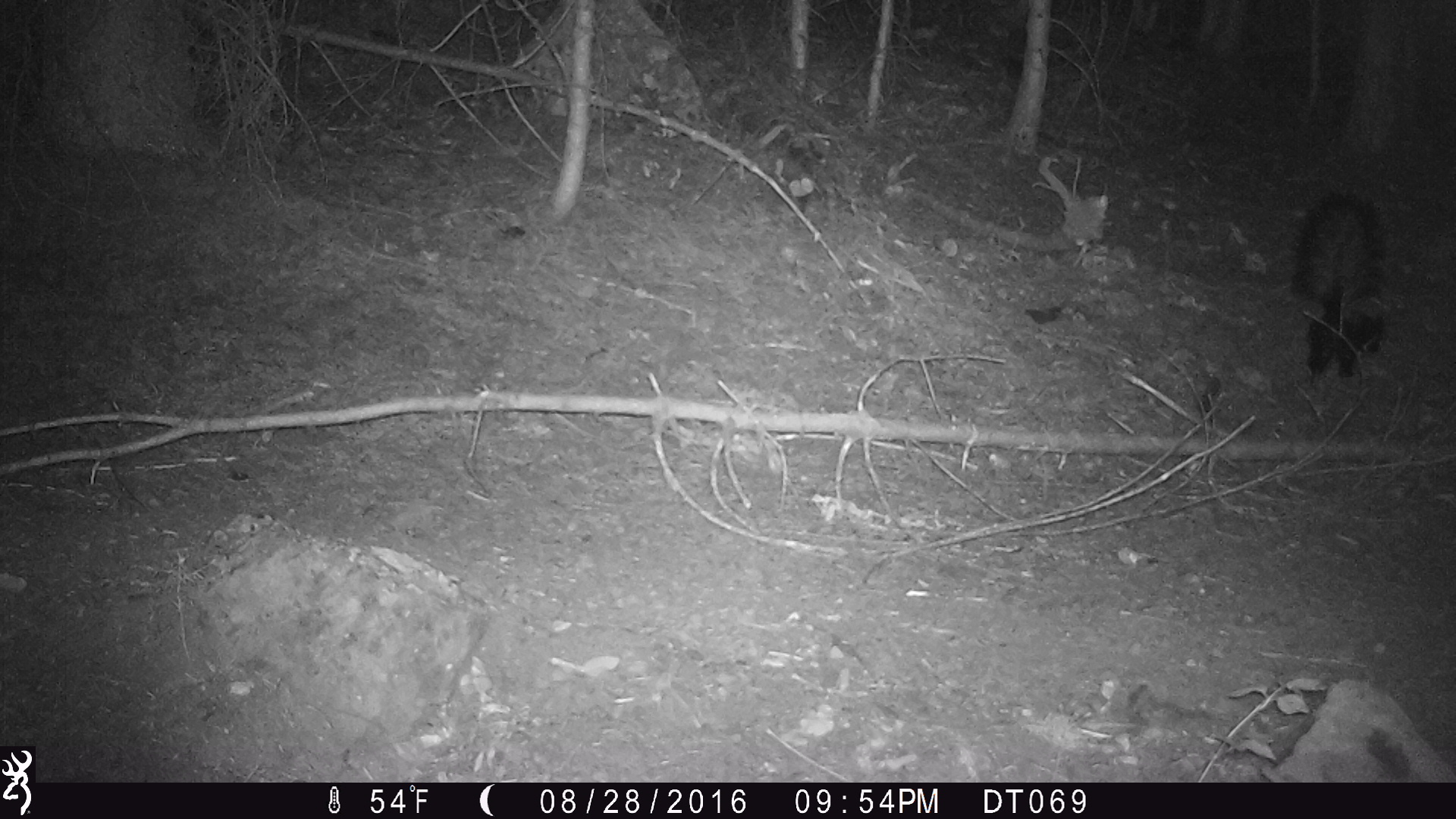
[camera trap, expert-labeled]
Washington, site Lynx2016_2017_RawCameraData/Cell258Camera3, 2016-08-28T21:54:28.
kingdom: Animalia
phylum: Chordata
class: Mammalia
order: Carnivora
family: Mephitidae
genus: Mephitis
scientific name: Mephitis mephitis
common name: striped skunk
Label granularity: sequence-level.